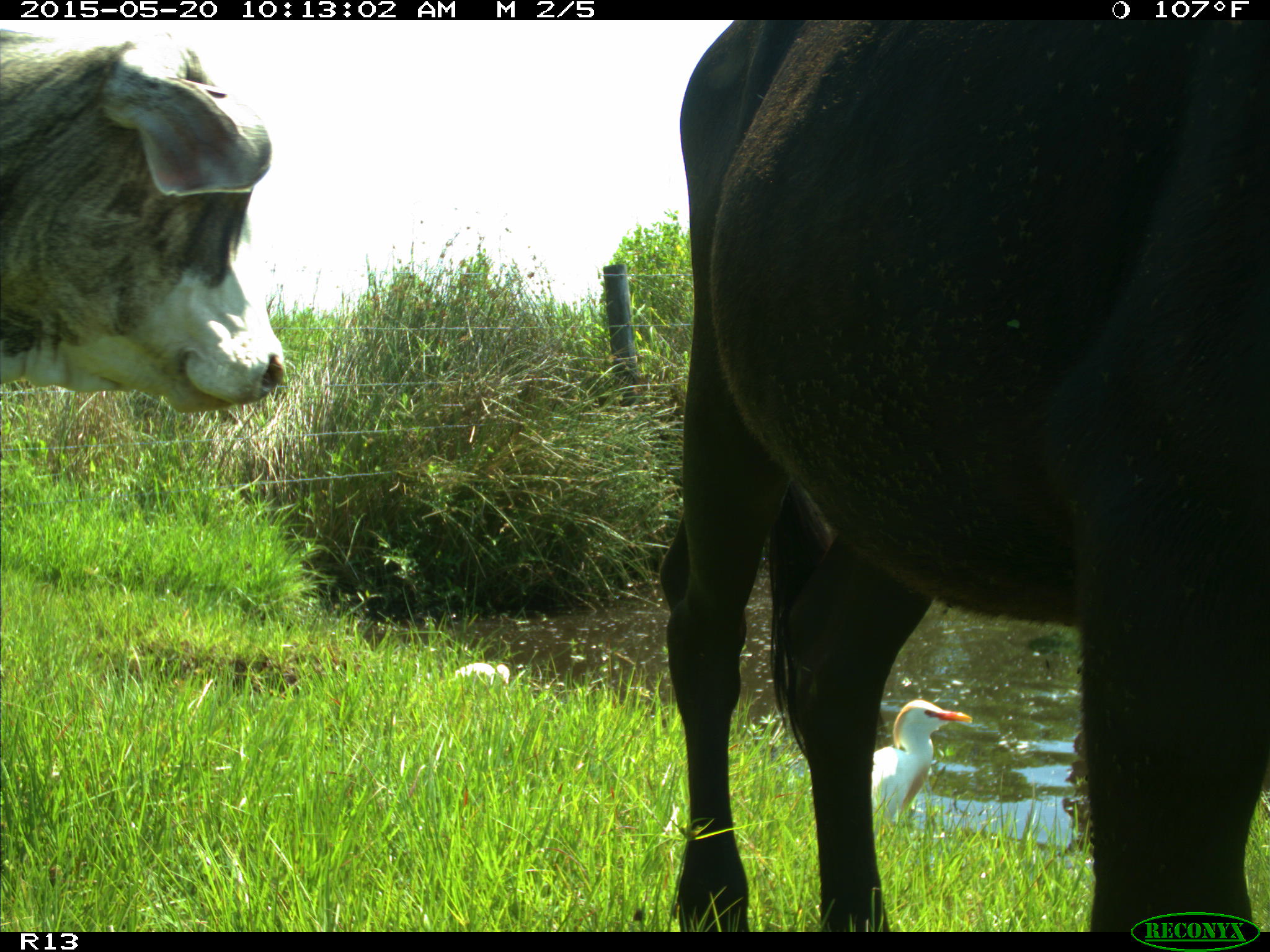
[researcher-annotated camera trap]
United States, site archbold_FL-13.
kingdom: Animalia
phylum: Chordata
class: Mammalia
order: Artiodactyla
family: Bovidae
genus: Bos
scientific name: Bos taurus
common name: domestic cow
Bos taurus (domestic cow).